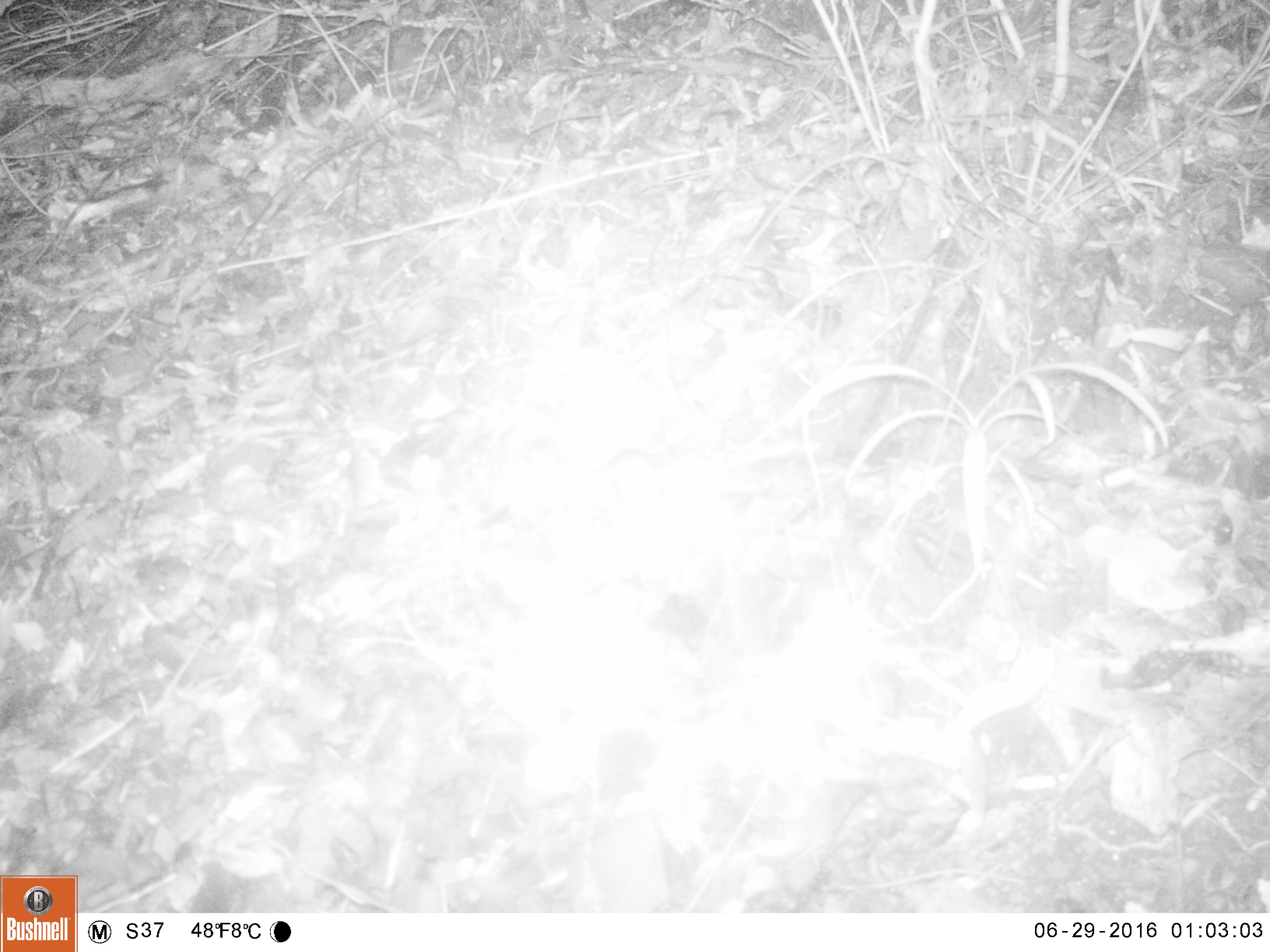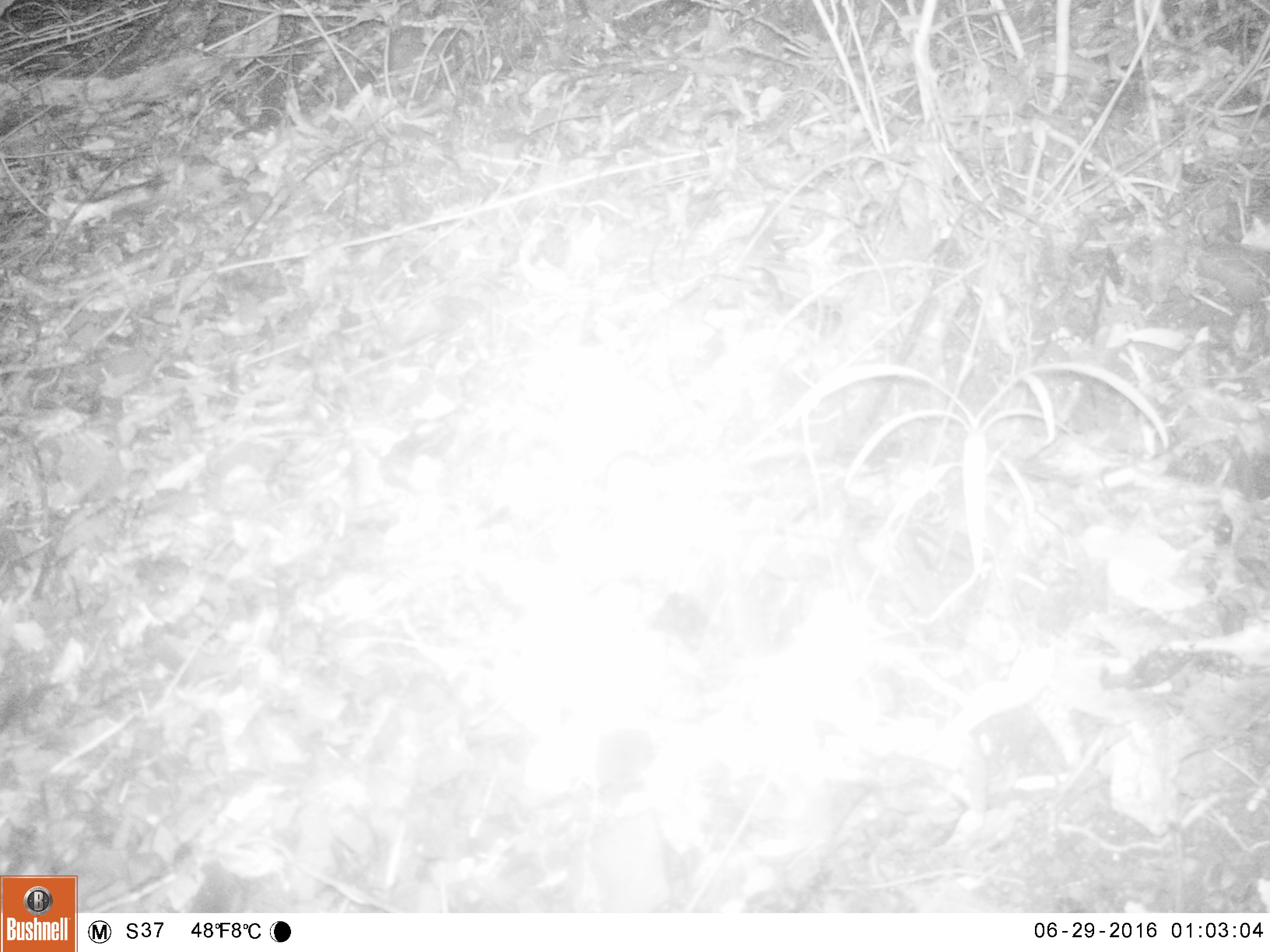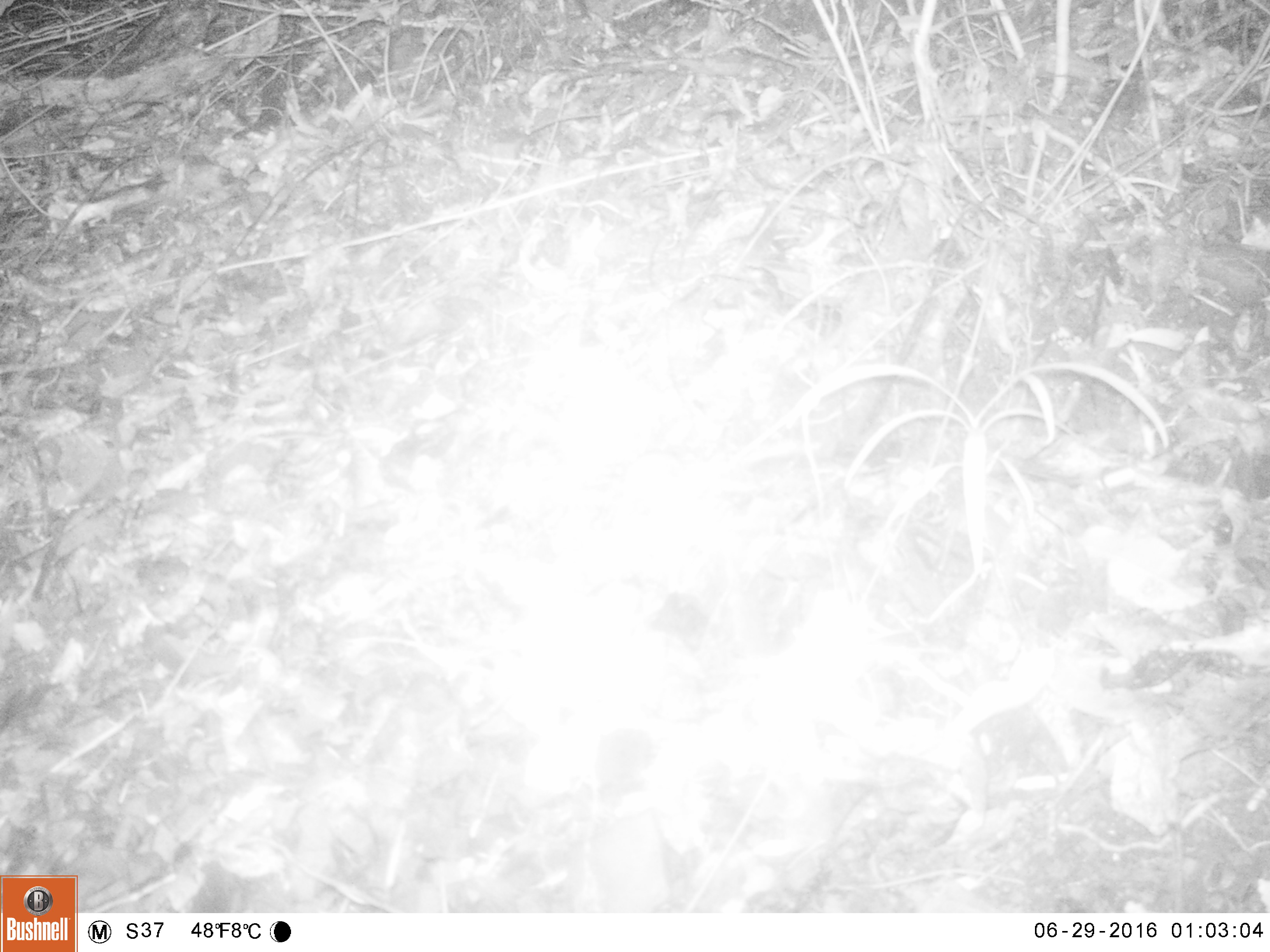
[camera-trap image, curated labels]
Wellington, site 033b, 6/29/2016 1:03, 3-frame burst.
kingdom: Animalia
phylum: Chordata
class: Mammalia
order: Rodentia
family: Muridae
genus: Mus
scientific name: Mus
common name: mouse